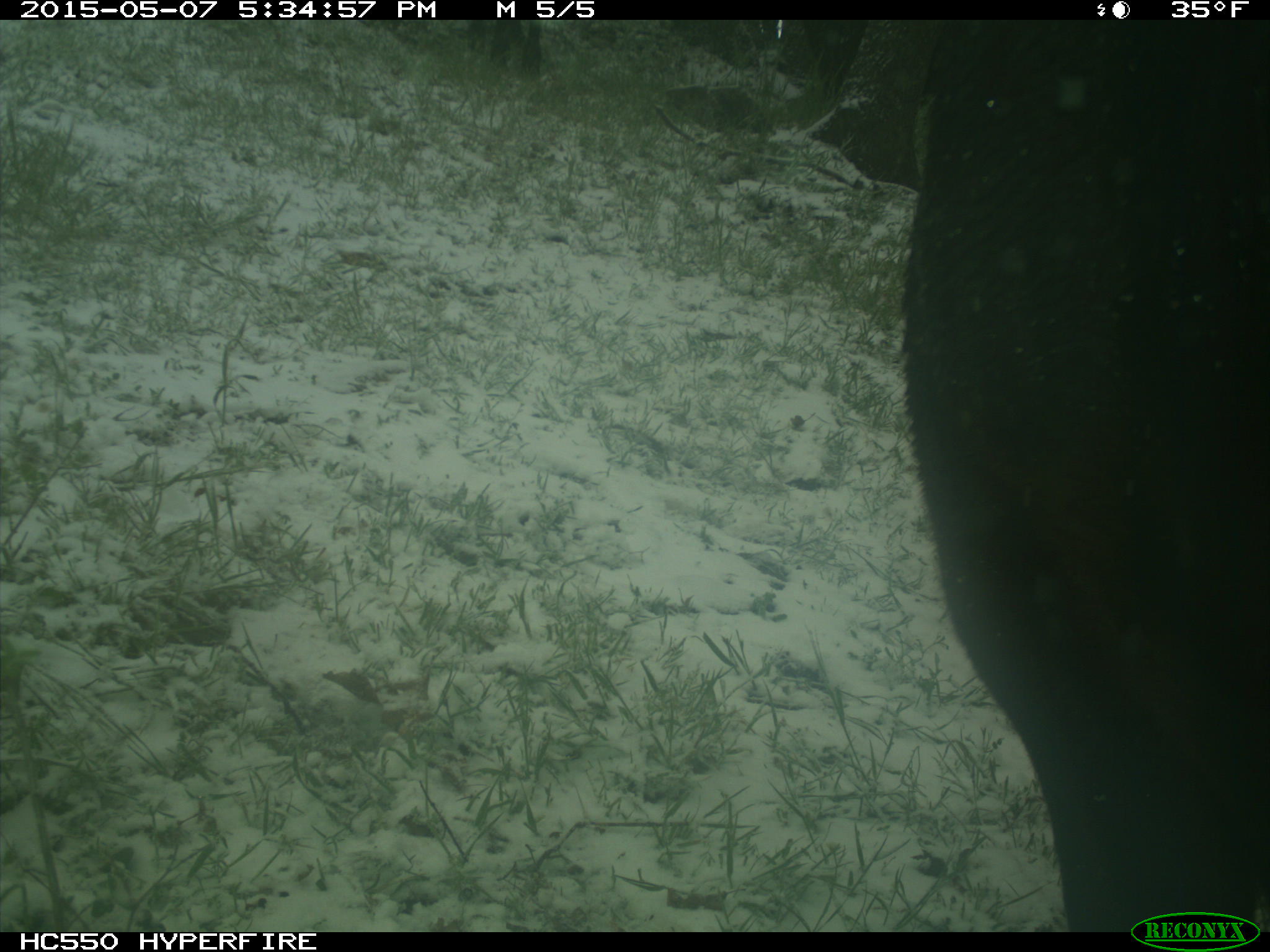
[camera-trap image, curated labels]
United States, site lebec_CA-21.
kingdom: Animalia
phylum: Chordata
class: Mammalia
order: Artiodactyla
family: Bovidae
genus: Bos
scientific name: Bos taurus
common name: domestic cow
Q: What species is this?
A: Bos taurus (domestic cow).